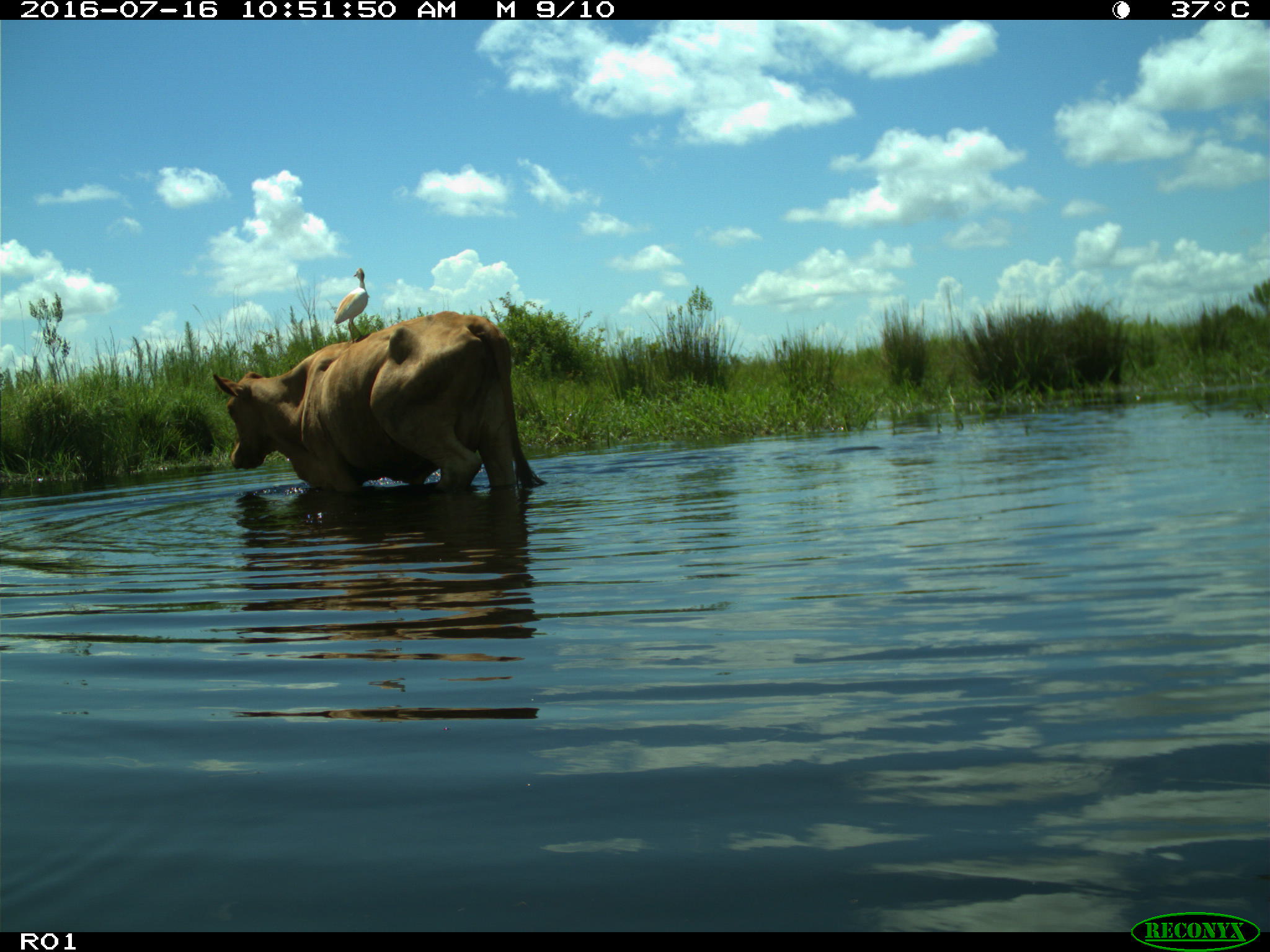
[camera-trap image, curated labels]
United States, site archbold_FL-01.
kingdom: Animalia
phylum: Chordata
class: Mammalia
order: Artiodactyla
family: Bovidae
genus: Bos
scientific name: Bos taurus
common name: domestic cow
Bos taurus (domestic cow).